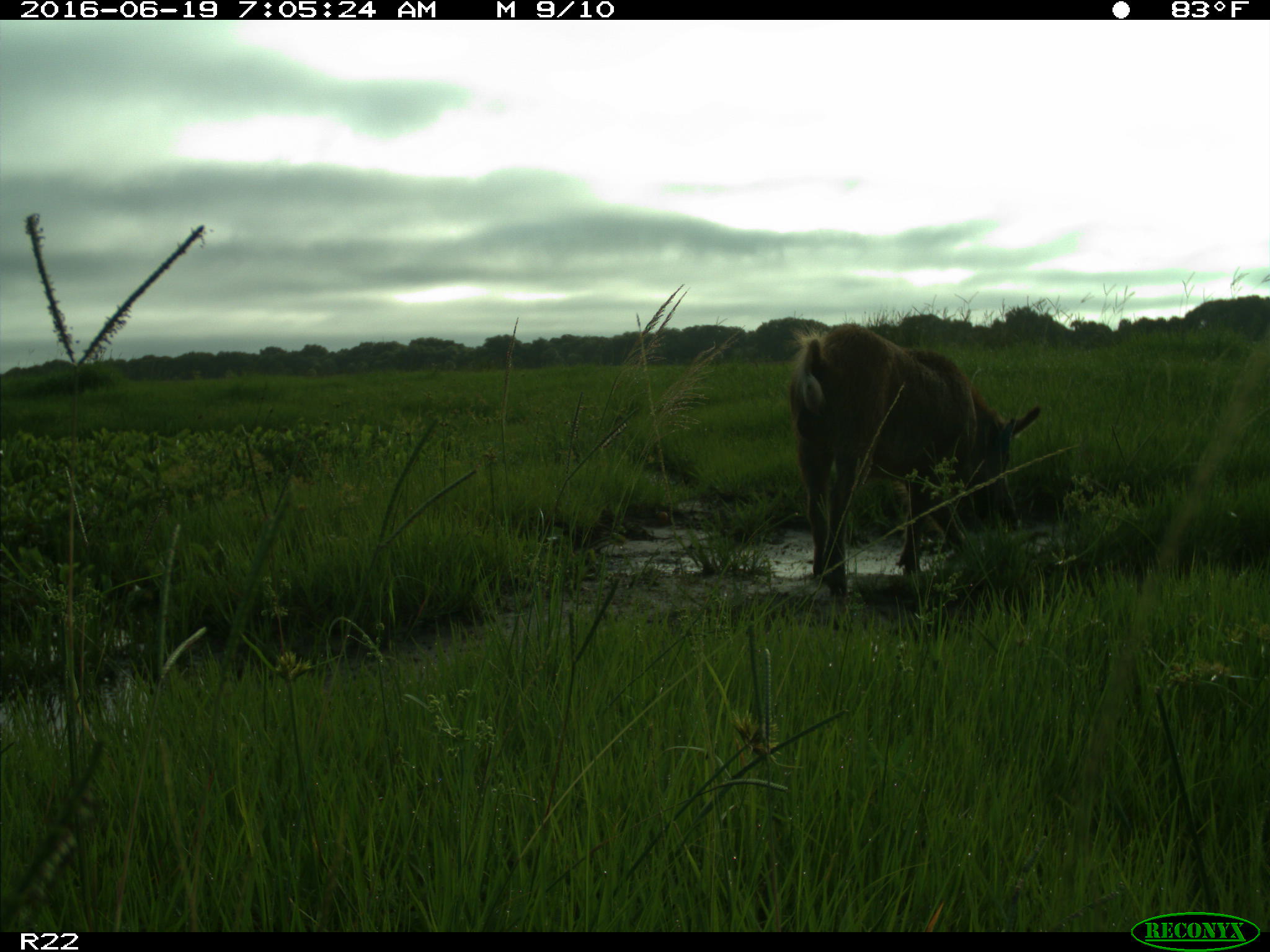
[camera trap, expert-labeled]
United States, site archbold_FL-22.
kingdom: Animalia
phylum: Chordata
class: Mammalia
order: Artiodactyla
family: Suidae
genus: Sus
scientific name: Sus scrofa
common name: wild boar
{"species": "Sus scrofa (wild boar)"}